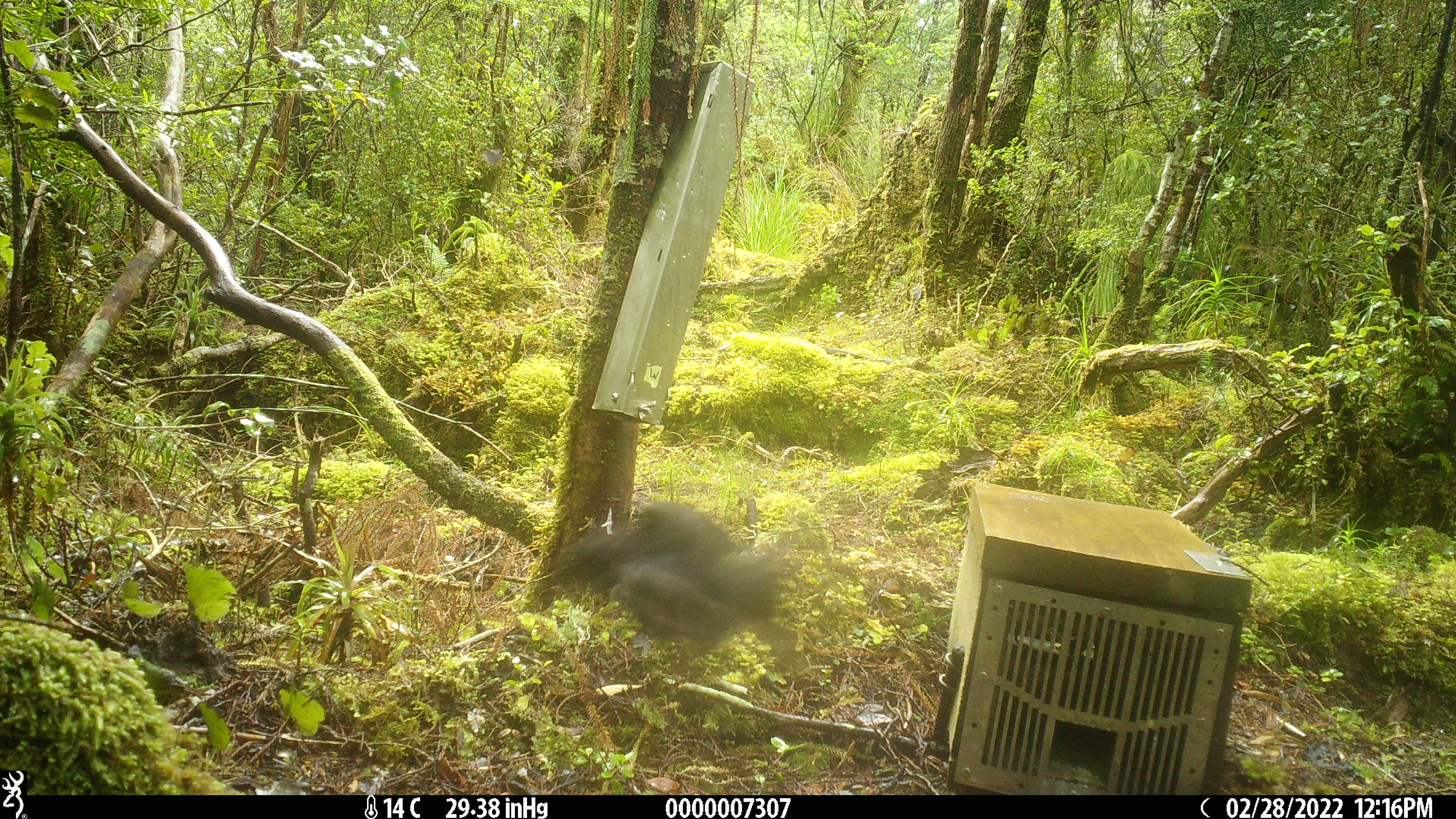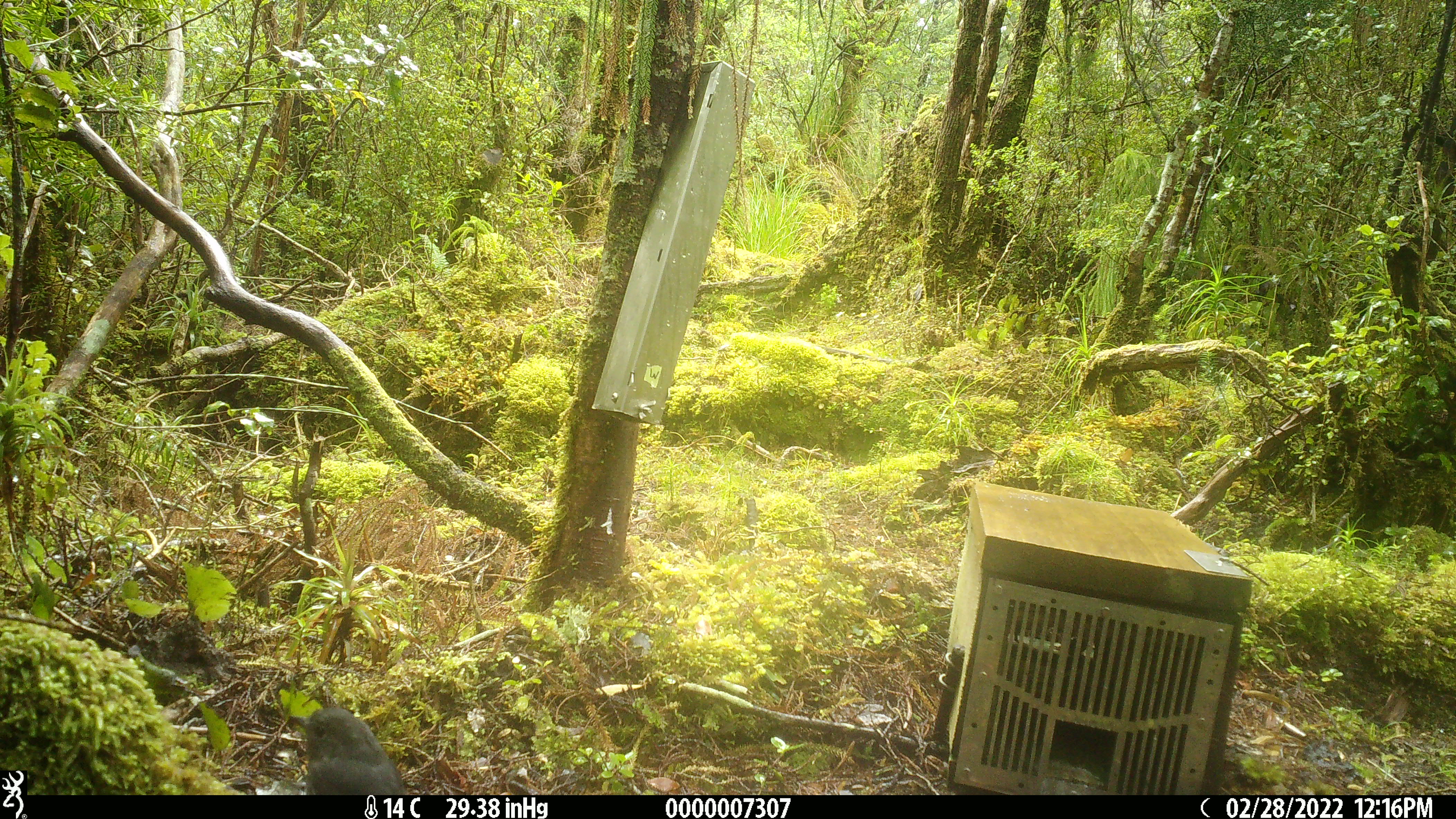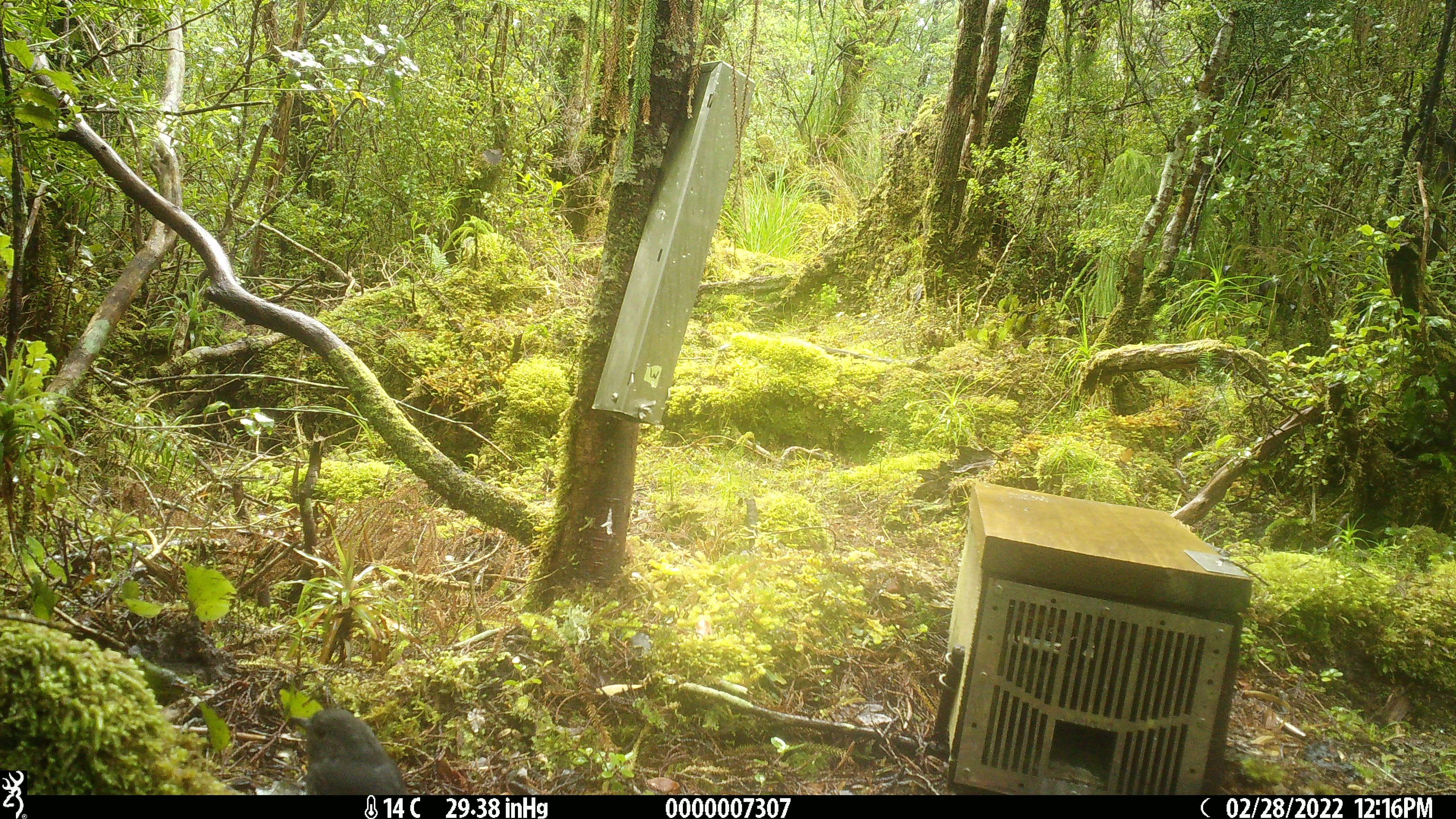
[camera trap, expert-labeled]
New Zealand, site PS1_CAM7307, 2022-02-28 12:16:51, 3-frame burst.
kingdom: Animalia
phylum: Chordata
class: Aves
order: Passeriformes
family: Petroicidae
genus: Petroica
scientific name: Petroica australis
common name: new zealand robin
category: robin